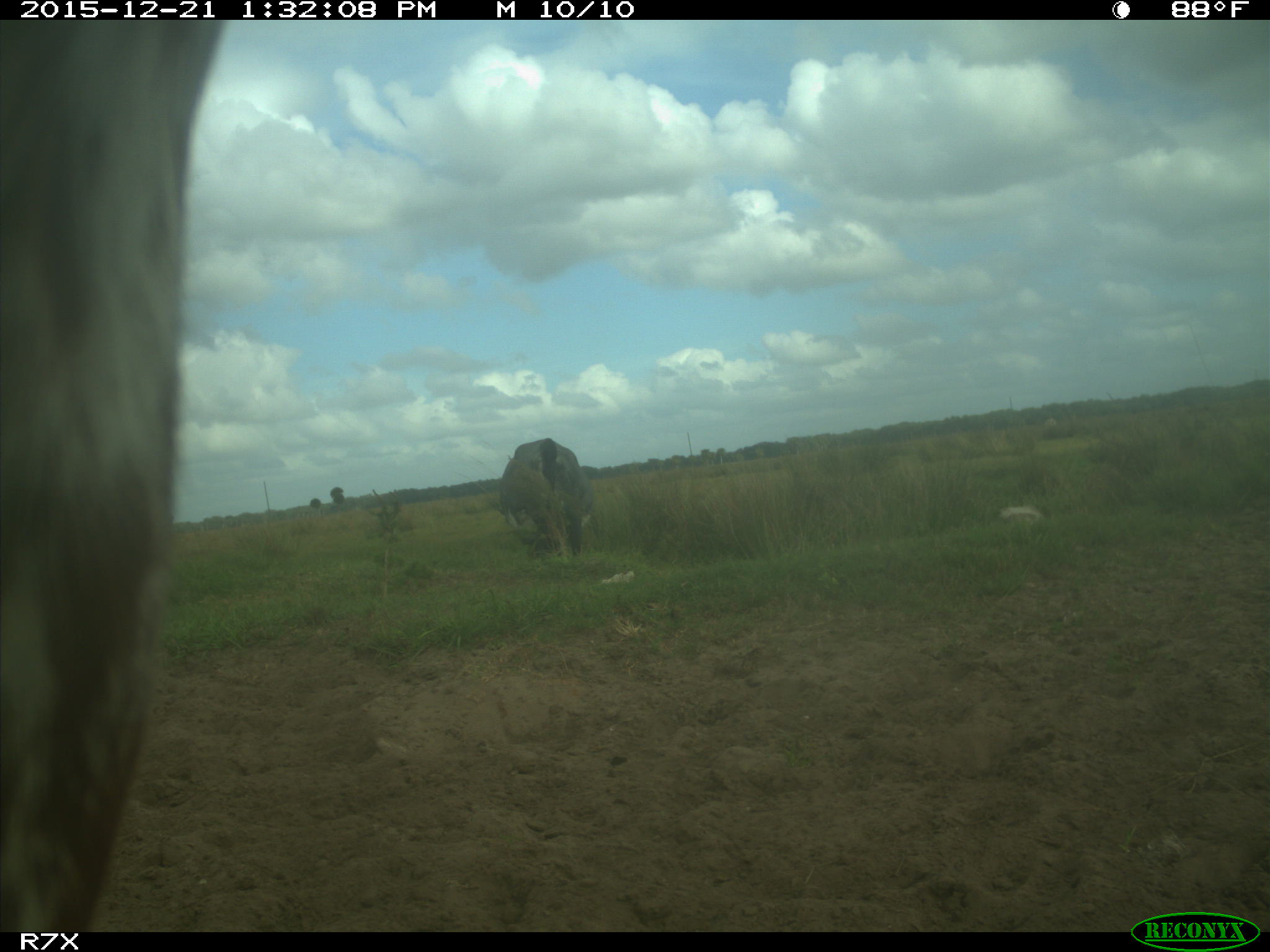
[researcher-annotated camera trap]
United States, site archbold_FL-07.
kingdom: Animalia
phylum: Chordata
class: Mammalia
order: Artiodactyla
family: Bovidae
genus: Bos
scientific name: Bos taurus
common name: domestic cow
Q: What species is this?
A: Bos taurus (domestic cow).